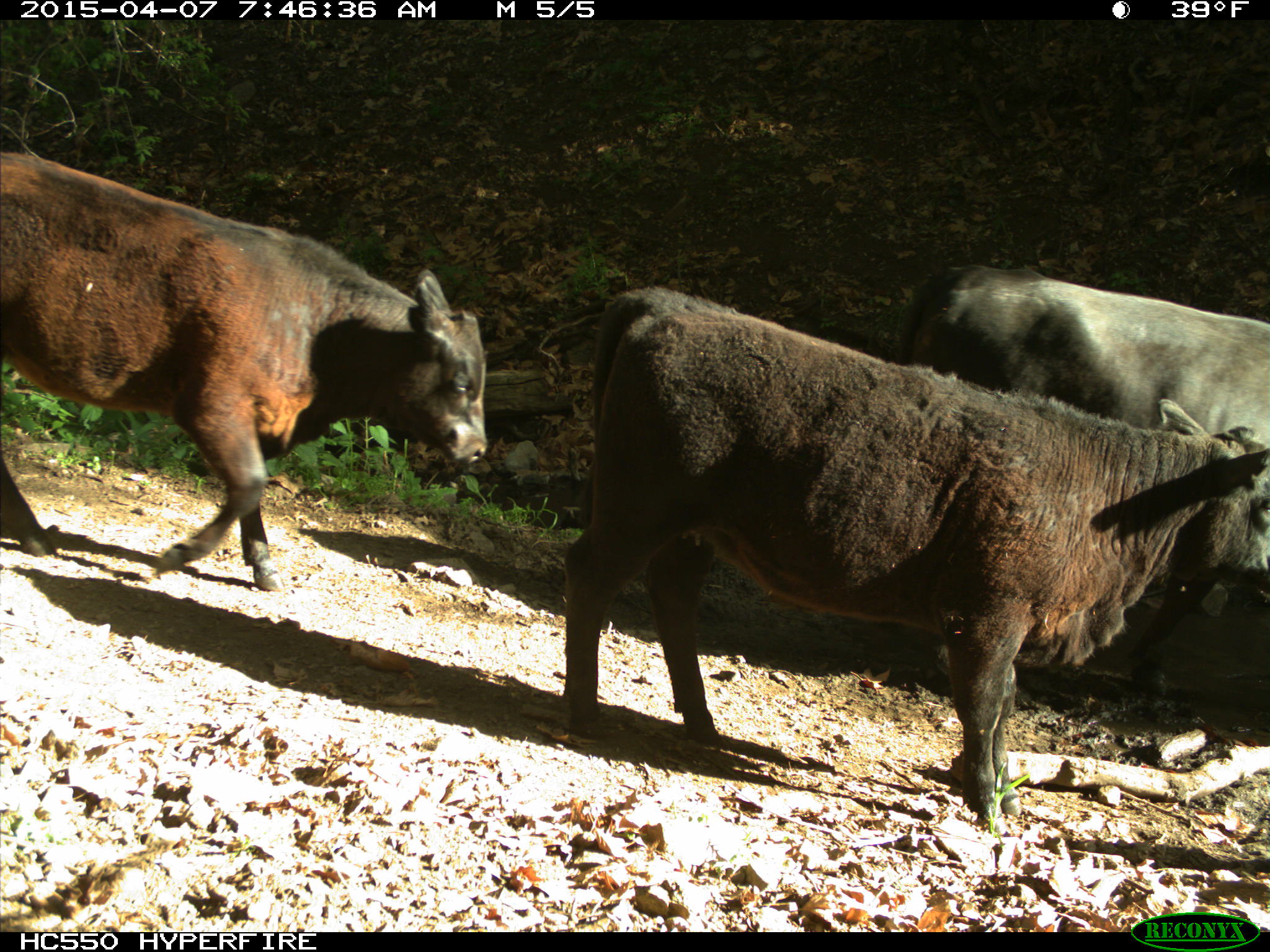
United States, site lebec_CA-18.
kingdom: Animalia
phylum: Chordata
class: Mammalia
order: Artiodactyla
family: Bovidae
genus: Bos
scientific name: Bos taurus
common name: domestic cow